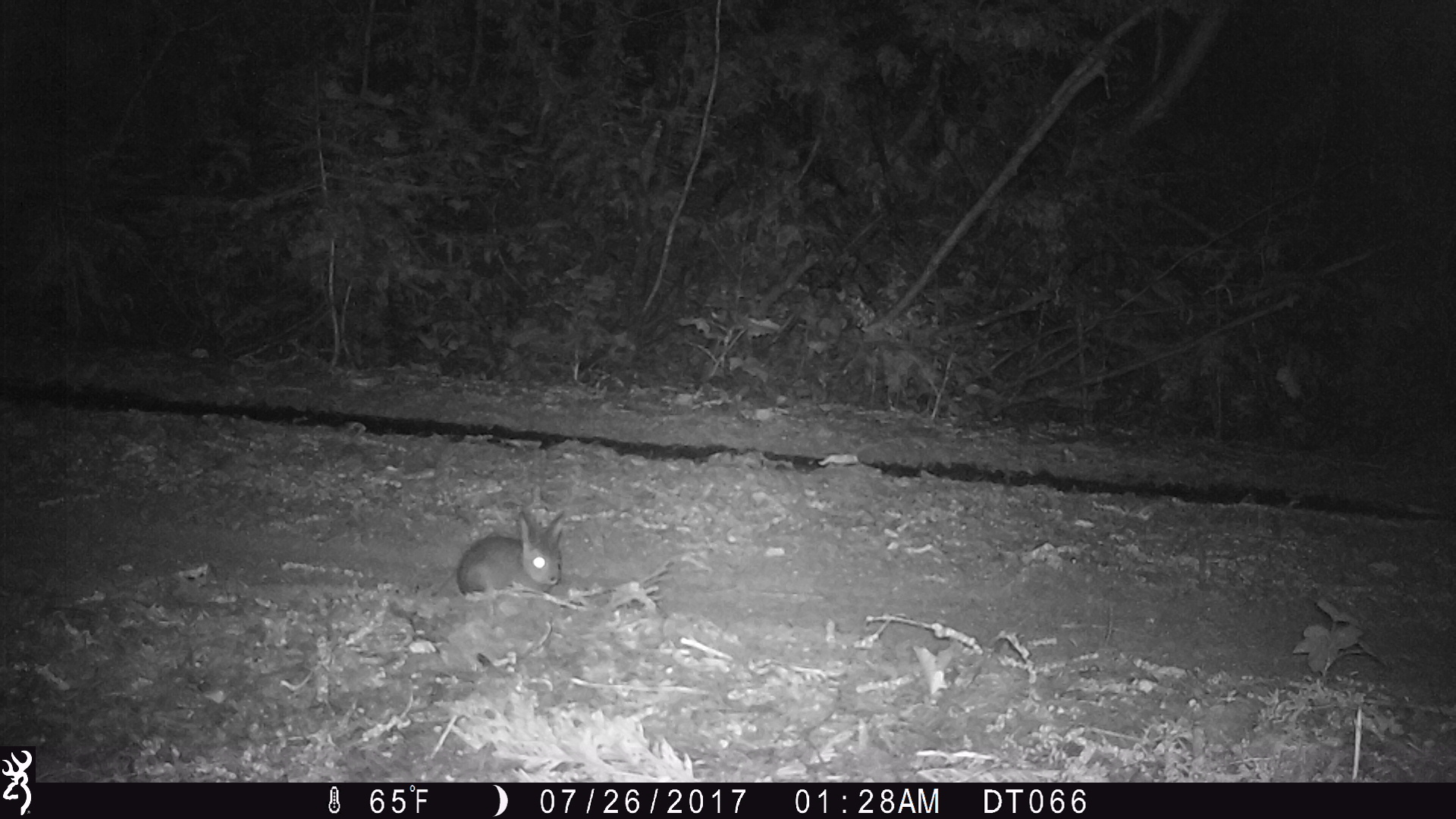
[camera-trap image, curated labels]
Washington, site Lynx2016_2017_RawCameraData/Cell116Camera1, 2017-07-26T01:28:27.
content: unidentified animal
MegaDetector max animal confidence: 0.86